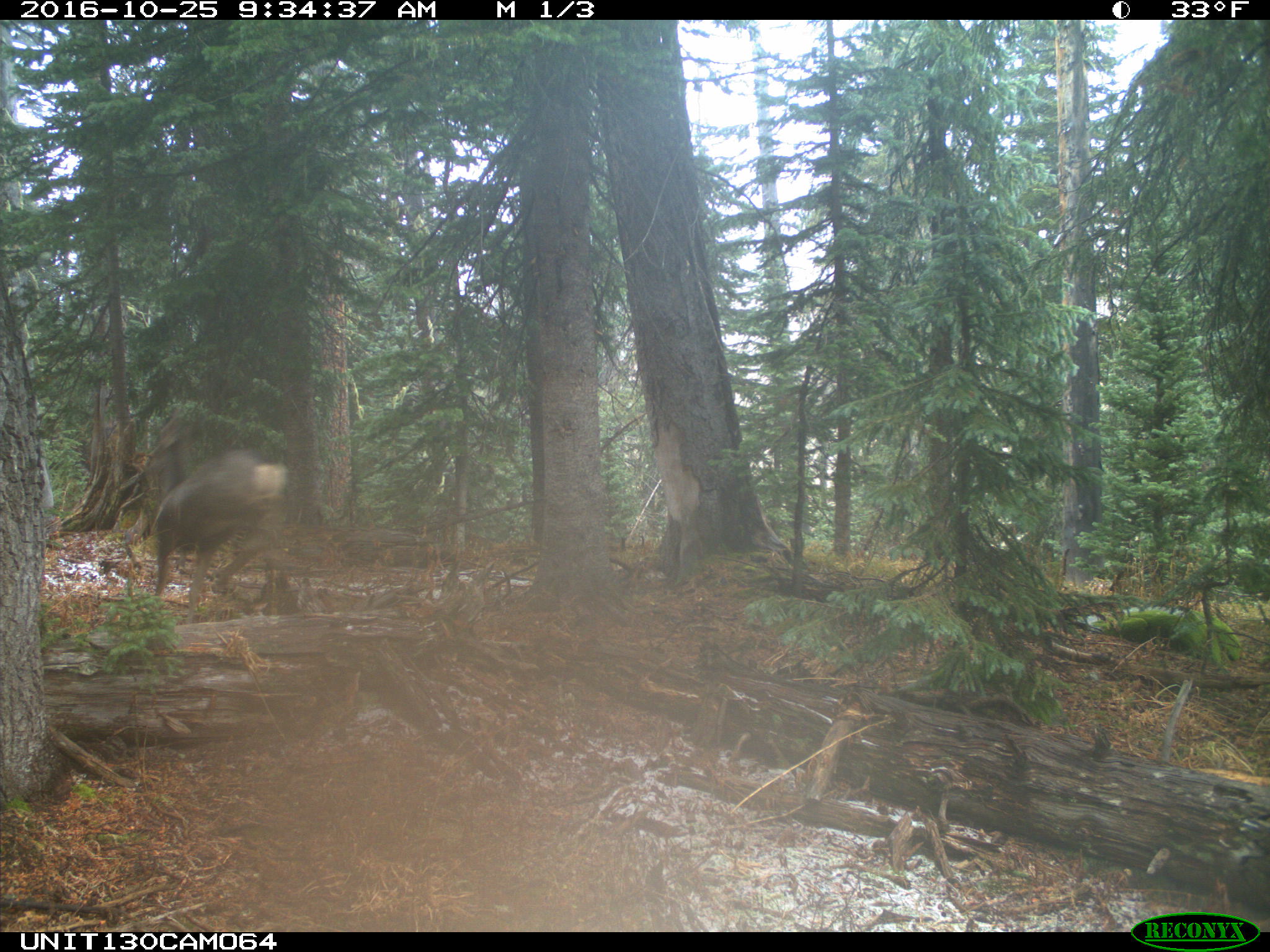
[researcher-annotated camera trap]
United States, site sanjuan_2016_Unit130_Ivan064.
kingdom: Animalia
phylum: Chordata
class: Mammalia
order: Artiodactyla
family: Cervidae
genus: Odocoileus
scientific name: Odocoileus hemionus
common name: mule deer